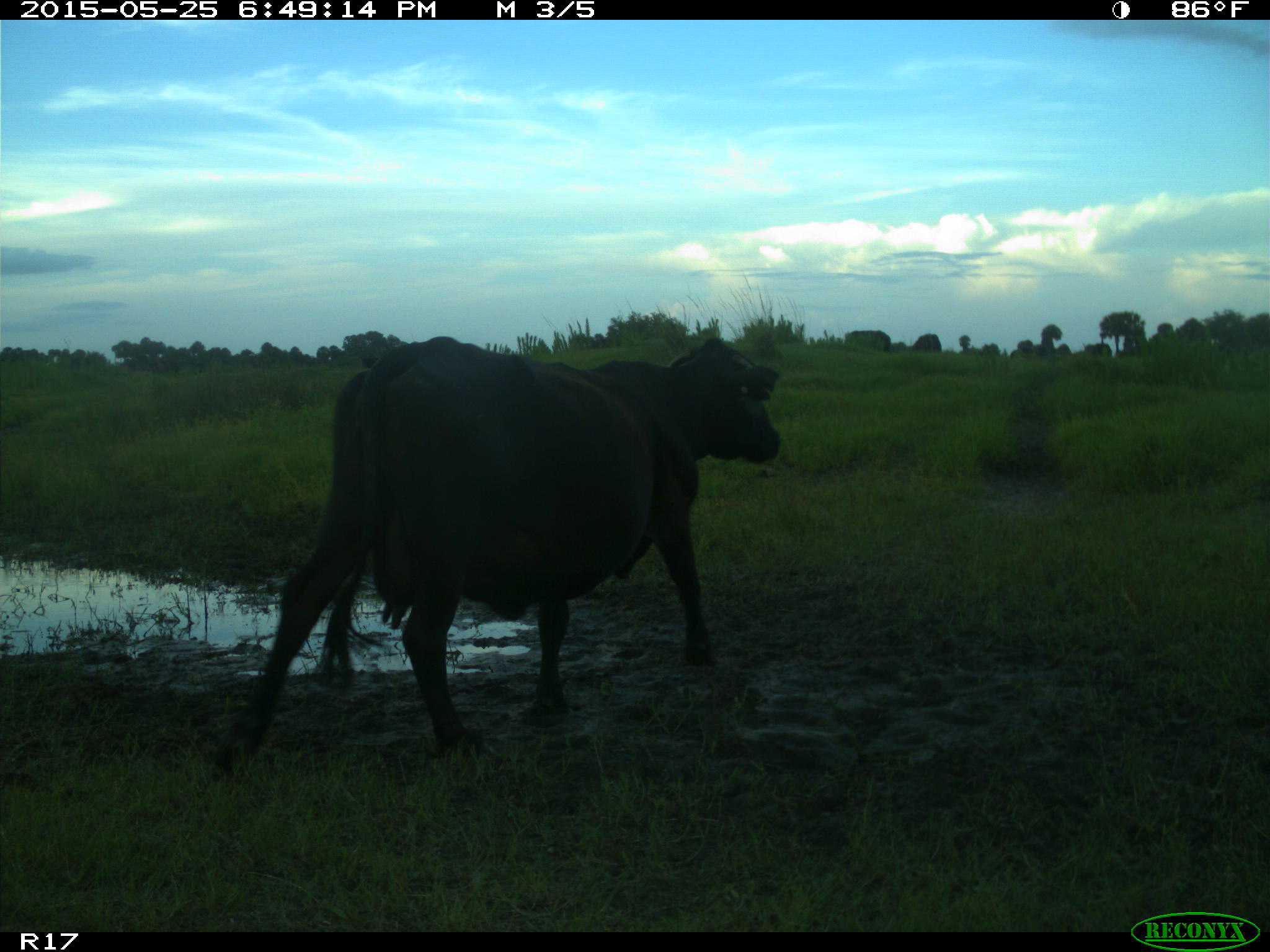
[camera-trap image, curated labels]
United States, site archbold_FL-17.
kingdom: Animalia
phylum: Chordata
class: Mammalia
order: Artiodactyla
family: Bovidae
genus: Bos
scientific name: Bos taurus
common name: domestic cow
Bos taurus (domestic cow).